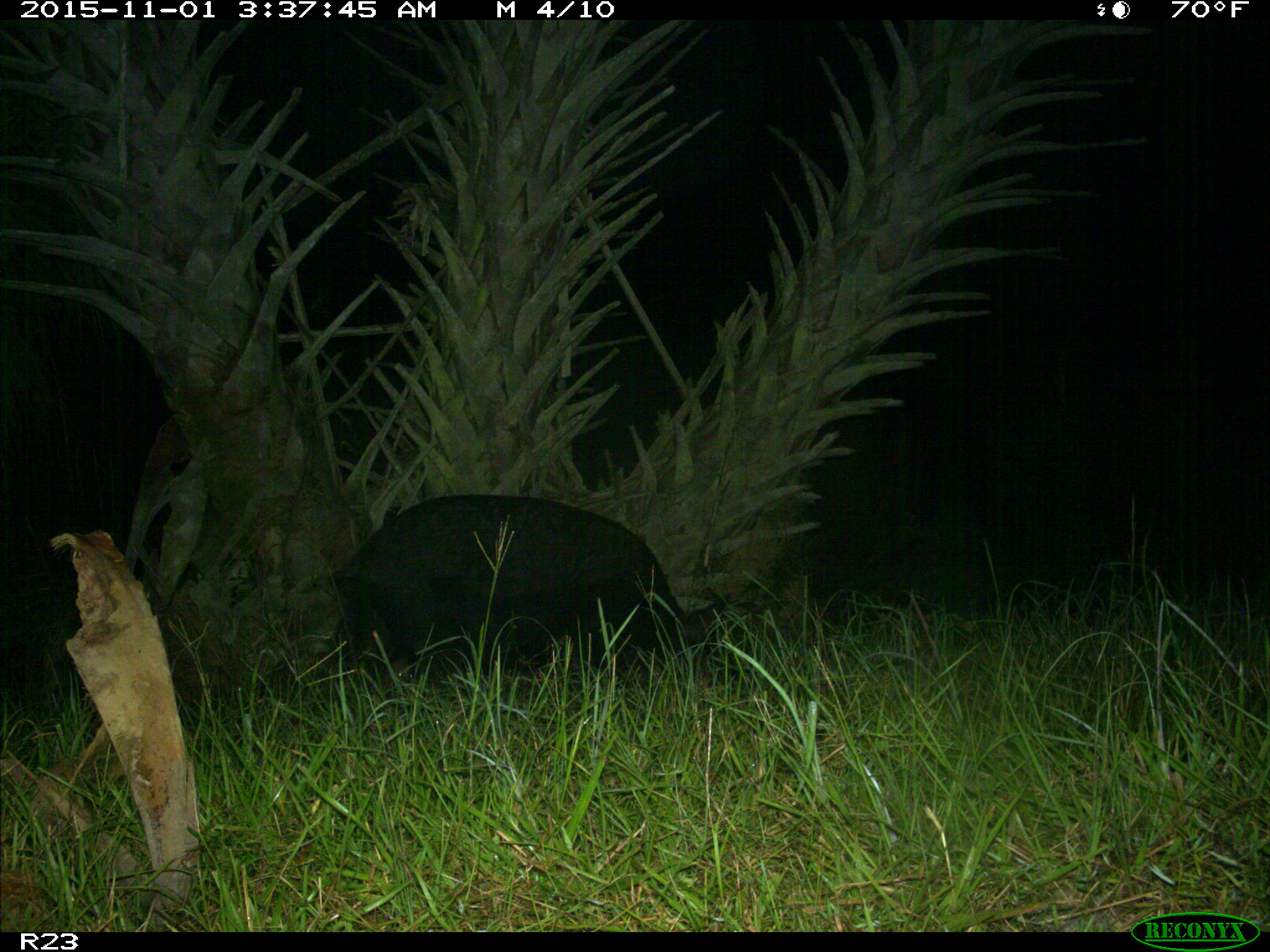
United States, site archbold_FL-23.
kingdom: Animalia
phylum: Chordata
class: Mammalia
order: Artiodactyla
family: Suidae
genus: Sus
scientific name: Sus scrofa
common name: wild boar